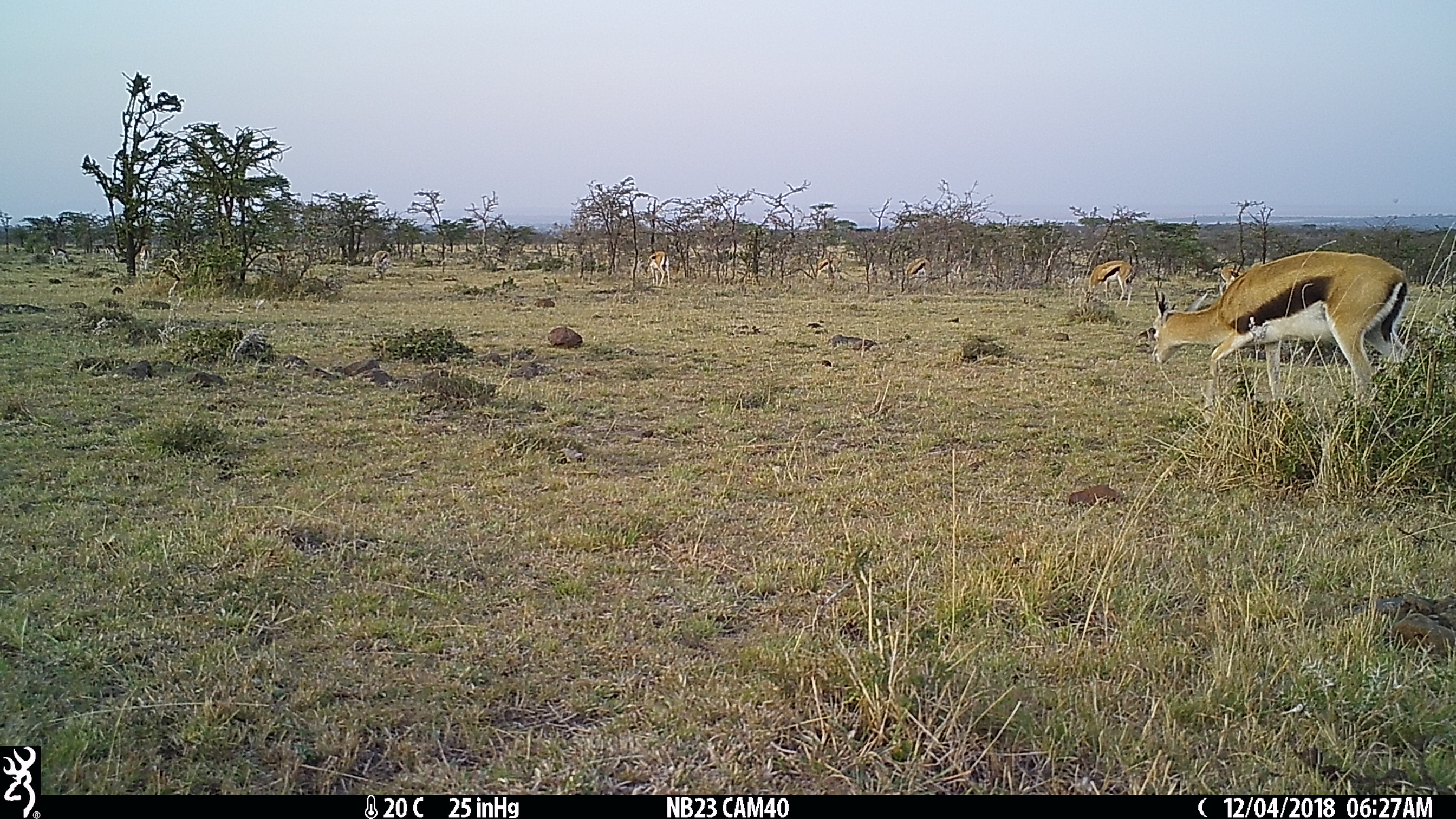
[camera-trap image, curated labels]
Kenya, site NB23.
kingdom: Animalia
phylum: Chordata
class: Mammalia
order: Artiodactyla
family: Bovidae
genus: Eudorcas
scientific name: Eudorcas thomsonii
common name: thomon's gazelle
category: gazelle thomsons